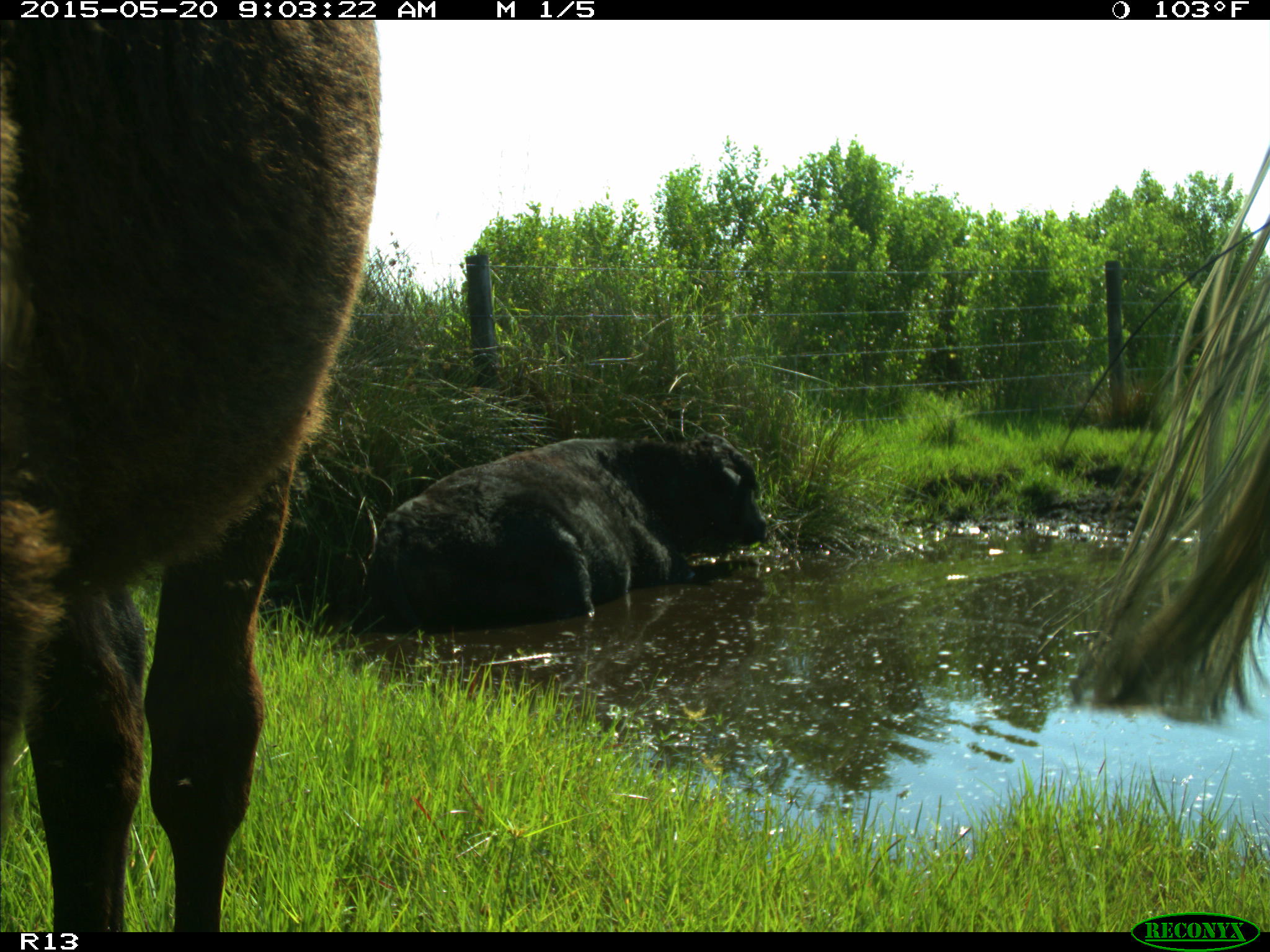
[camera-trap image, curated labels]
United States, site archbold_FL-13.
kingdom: Animalia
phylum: Chordata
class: Mammalia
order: Artiodactyla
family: Bovidae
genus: Bos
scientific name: Bos taurus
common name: domestic cow